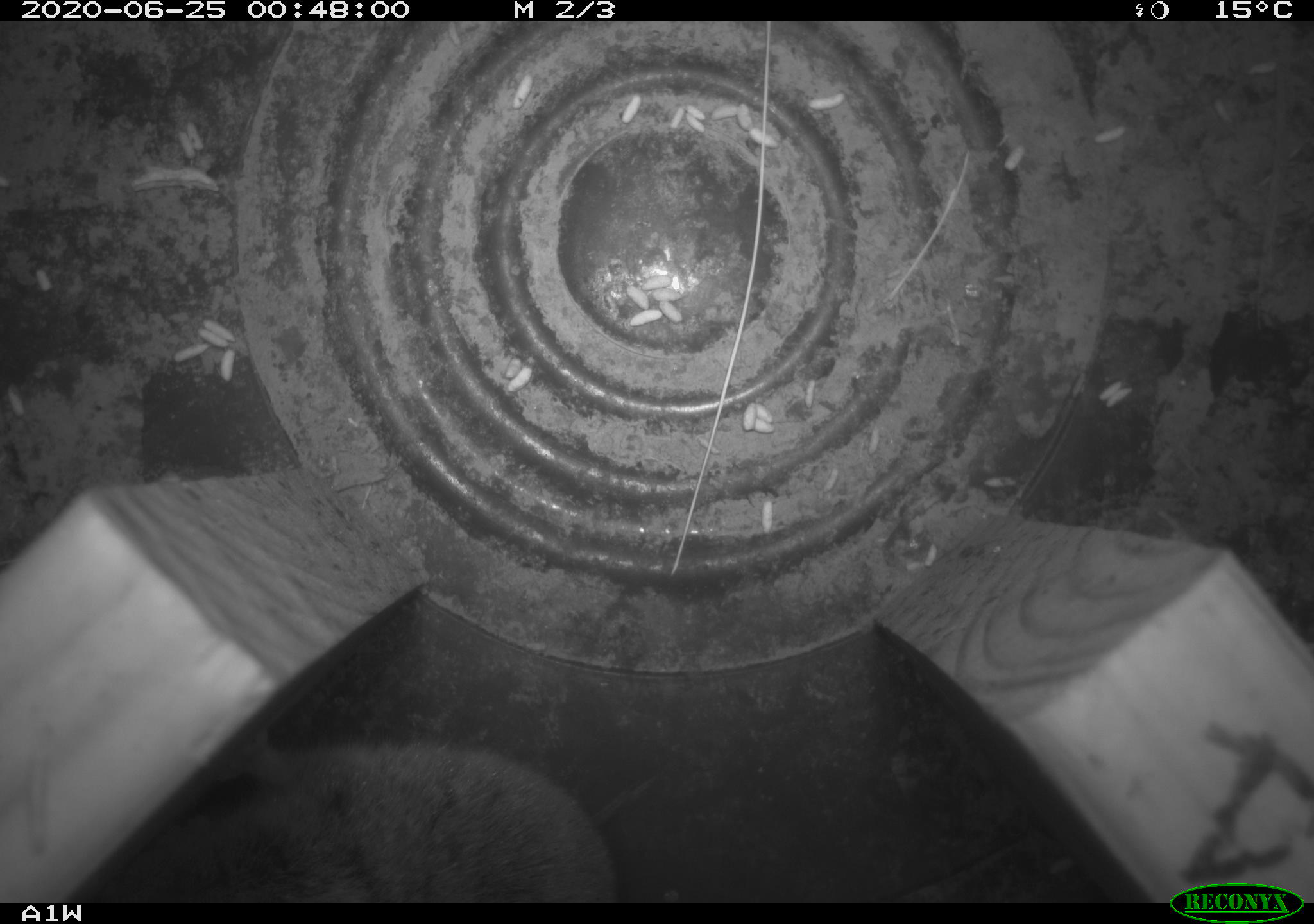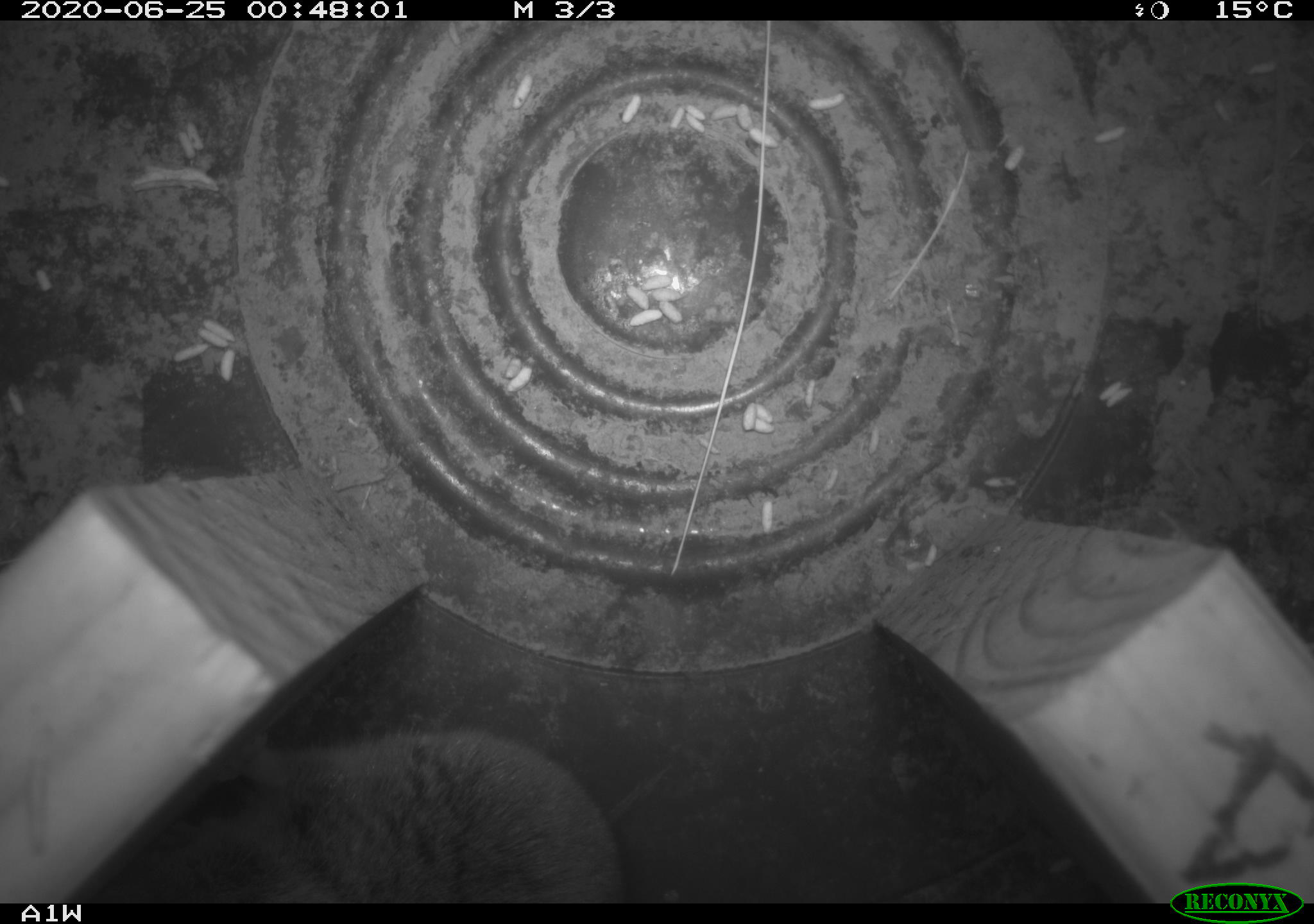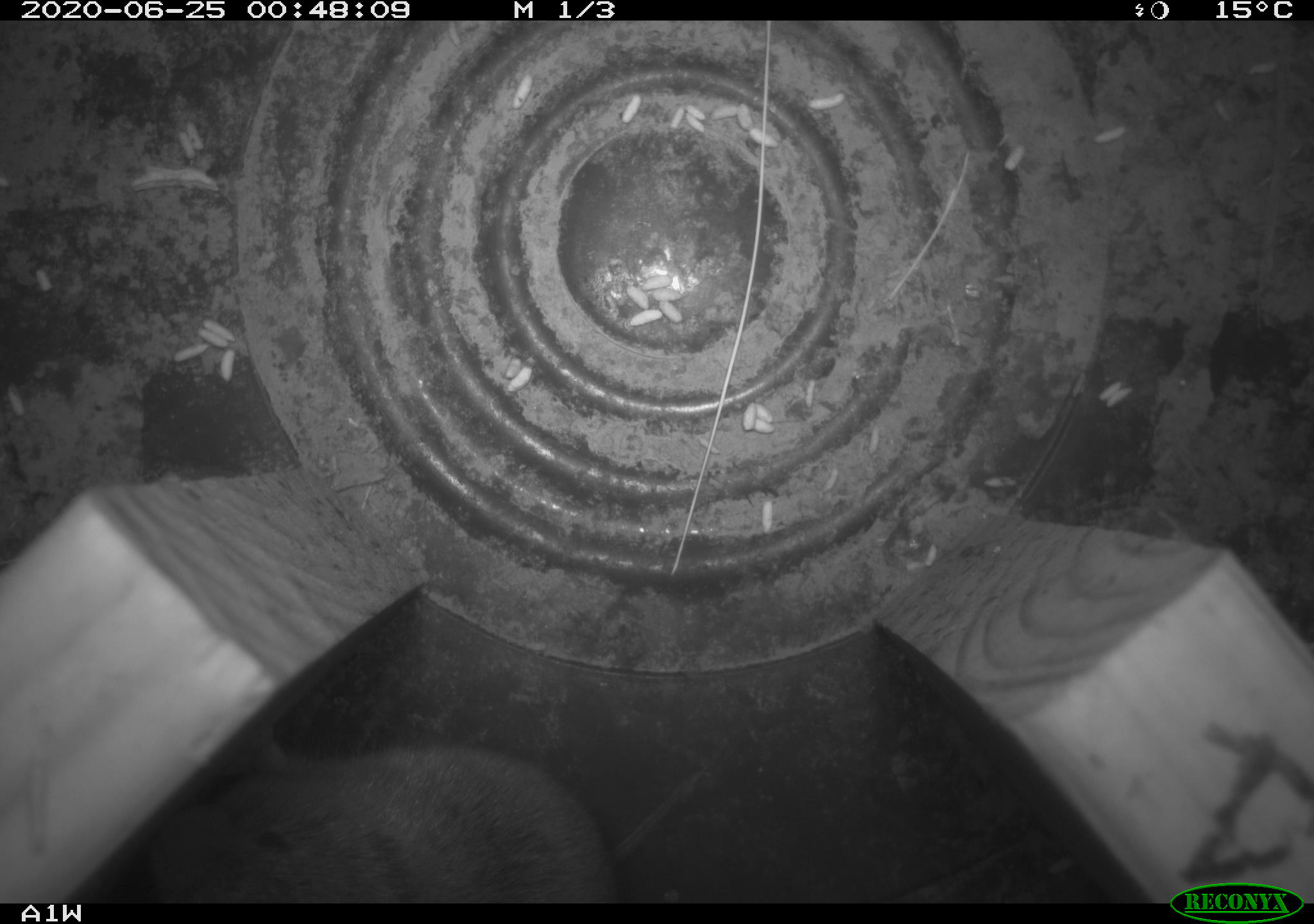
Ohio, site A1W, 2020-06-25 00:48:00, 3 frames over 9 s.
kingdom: Animalia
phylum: Chordata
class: Mammalia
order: Rodentia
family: Cricetidae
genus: Microtus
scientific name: Microtus pennsylvanicus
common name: meadow vole